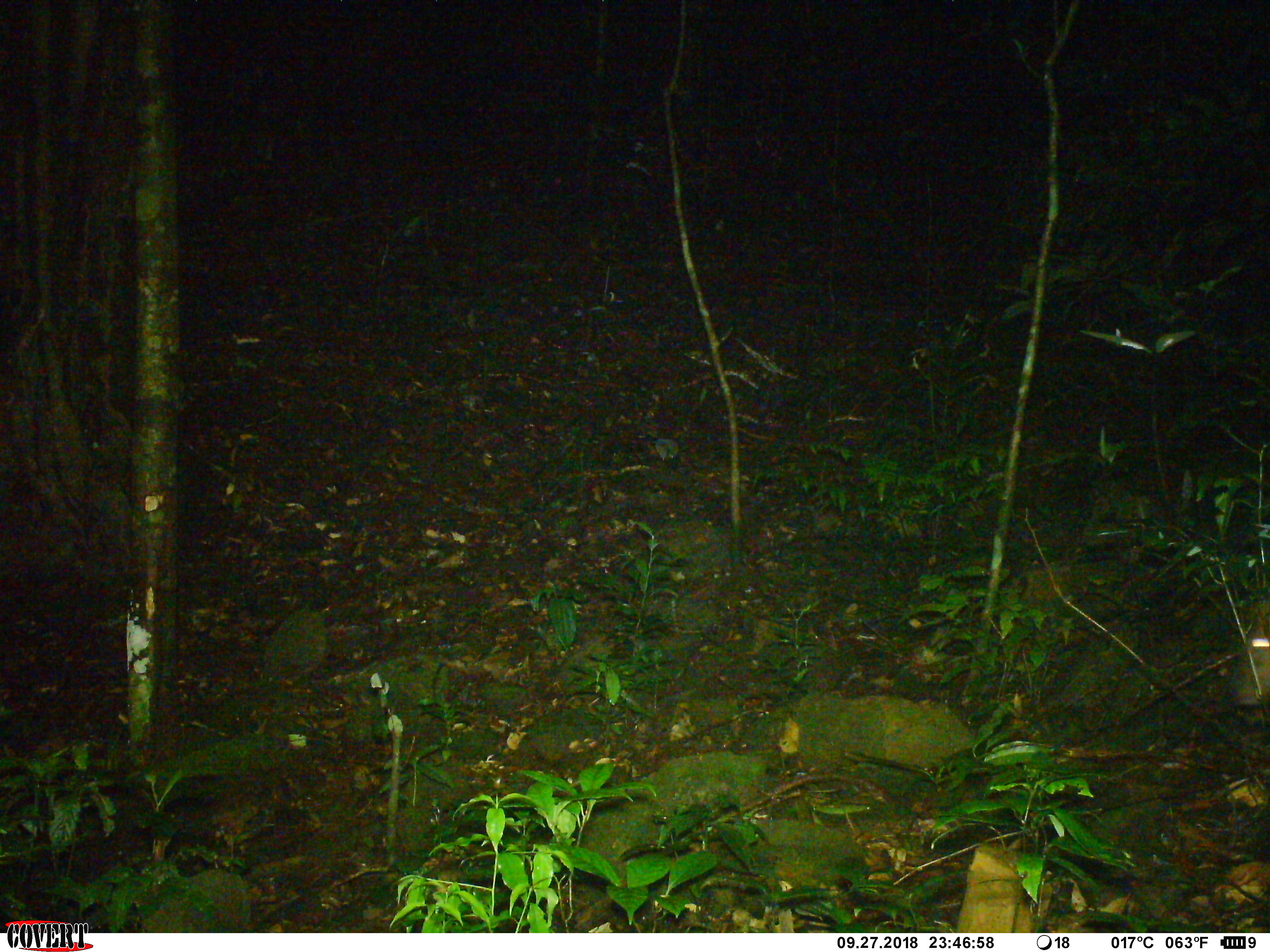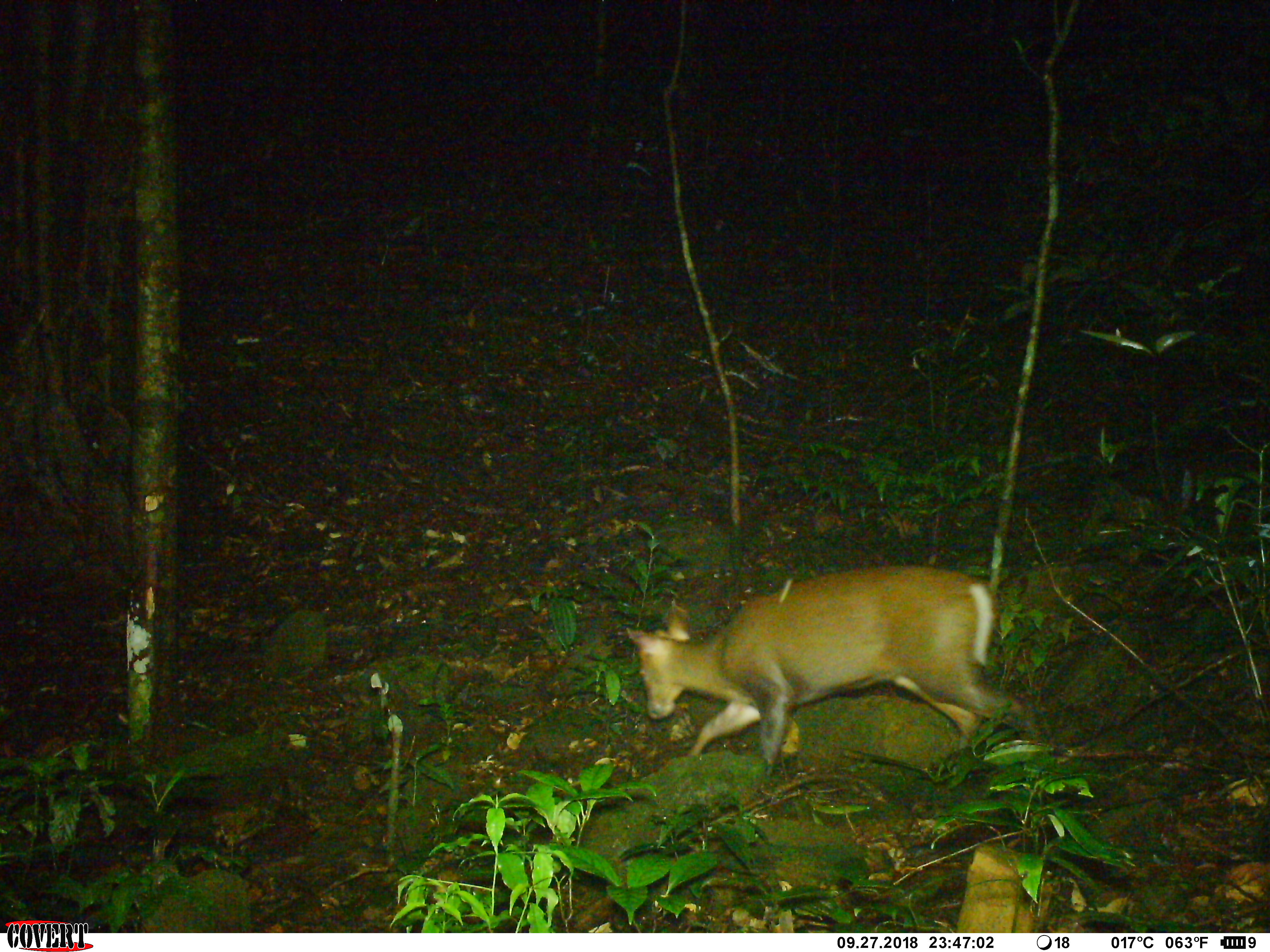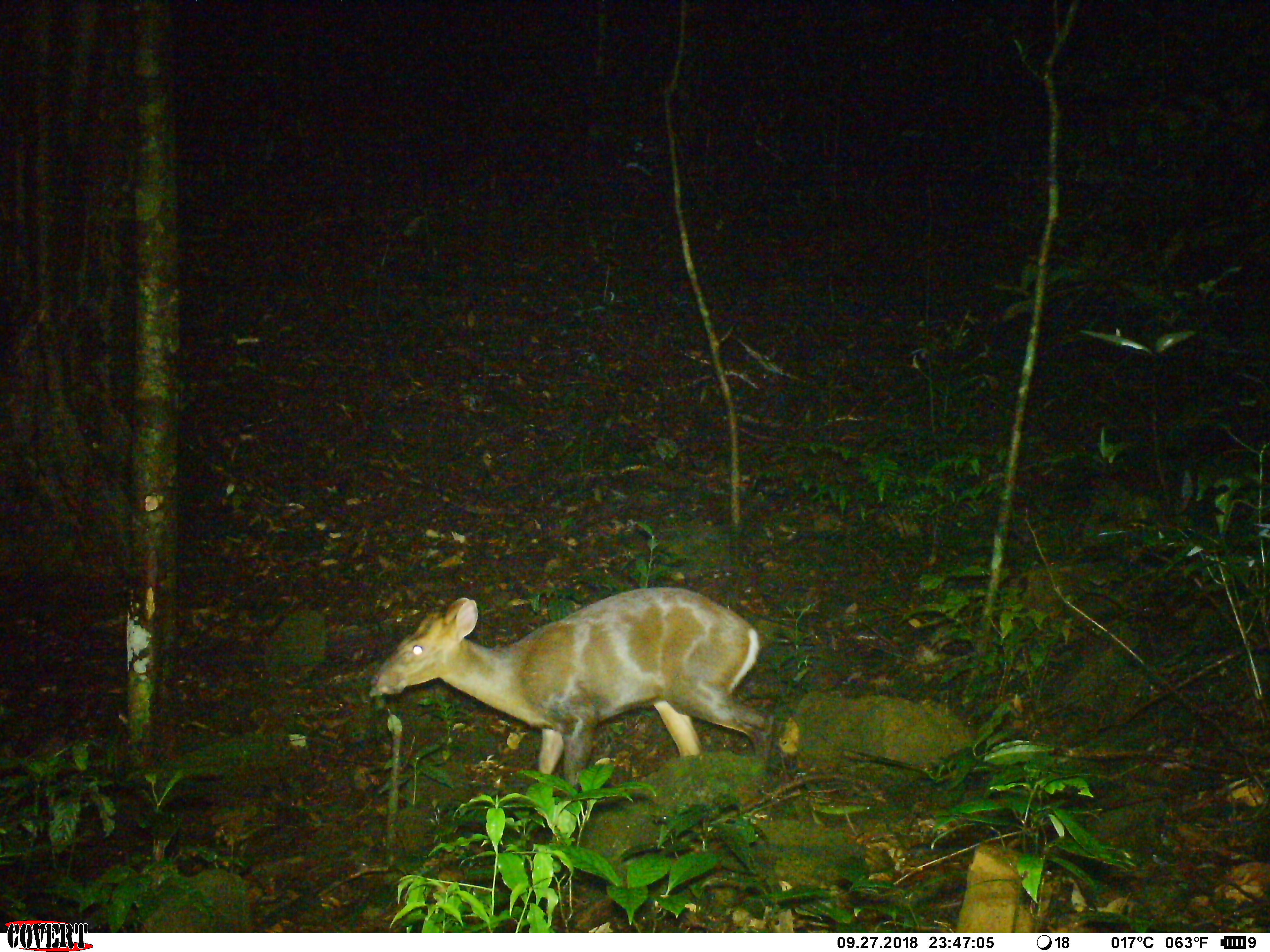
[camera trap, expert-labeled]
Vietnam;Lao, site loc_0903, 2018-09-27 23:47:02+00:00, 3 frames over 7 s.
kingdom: Animalia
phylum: Chordata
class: Mammalia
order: Artiodactyla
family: Cervidae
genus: Muntiacus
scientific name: Muntiacus rooseveltorum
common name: roosevelt's muntjac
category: roosevelts muntjac group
Roosevelts muntjac group (roosevelt's muntjac) (Muntiacus rooseveltorum). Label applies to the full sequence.